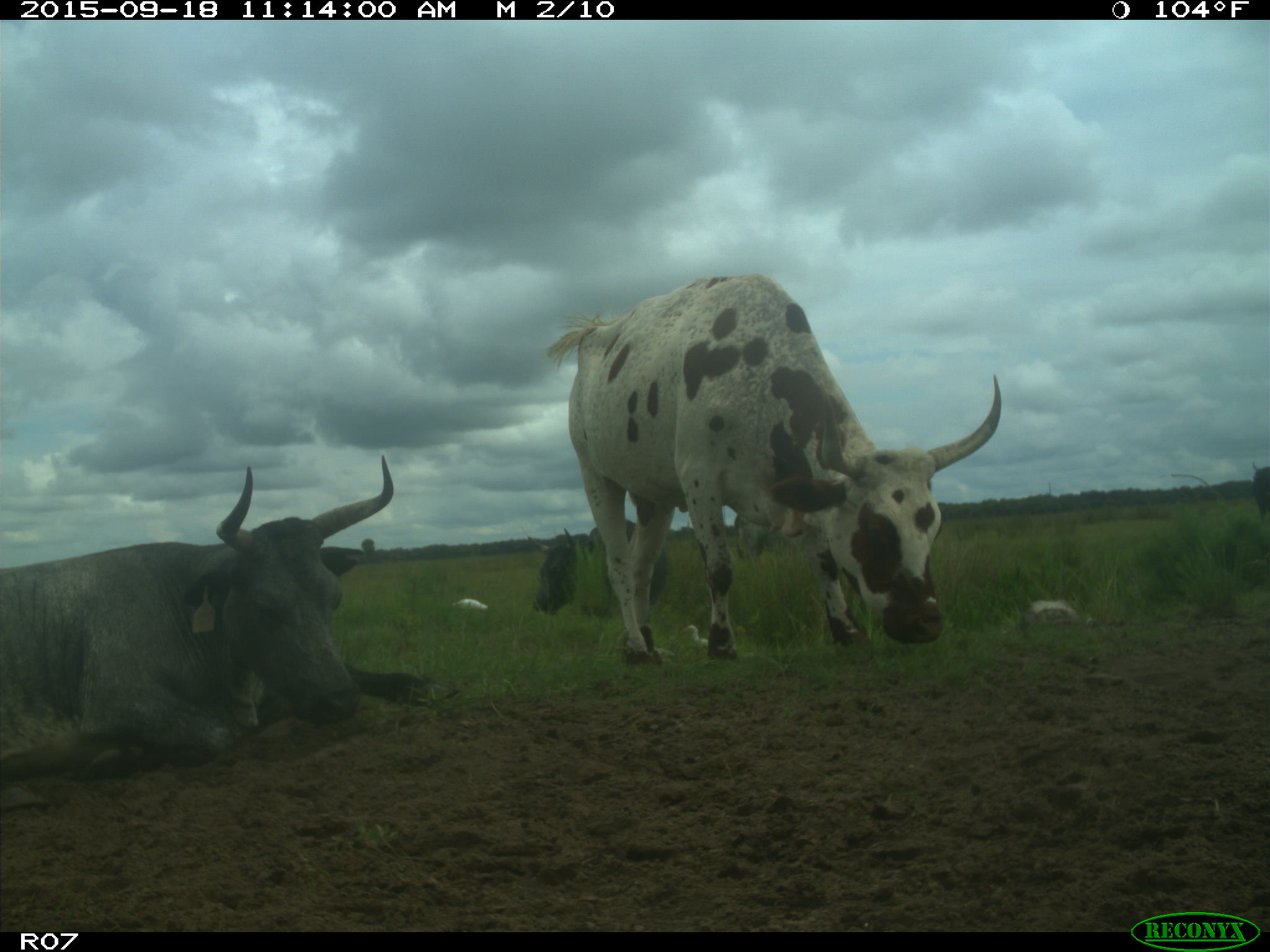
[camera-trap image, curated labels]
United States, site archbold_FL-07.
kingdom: Animalia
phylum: Chordata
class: Mammalia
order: Artiodactyla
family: Bovidae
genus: Bos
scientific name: Bos taurus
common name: domestic cow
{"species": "Bos taurus (domestic cow)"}